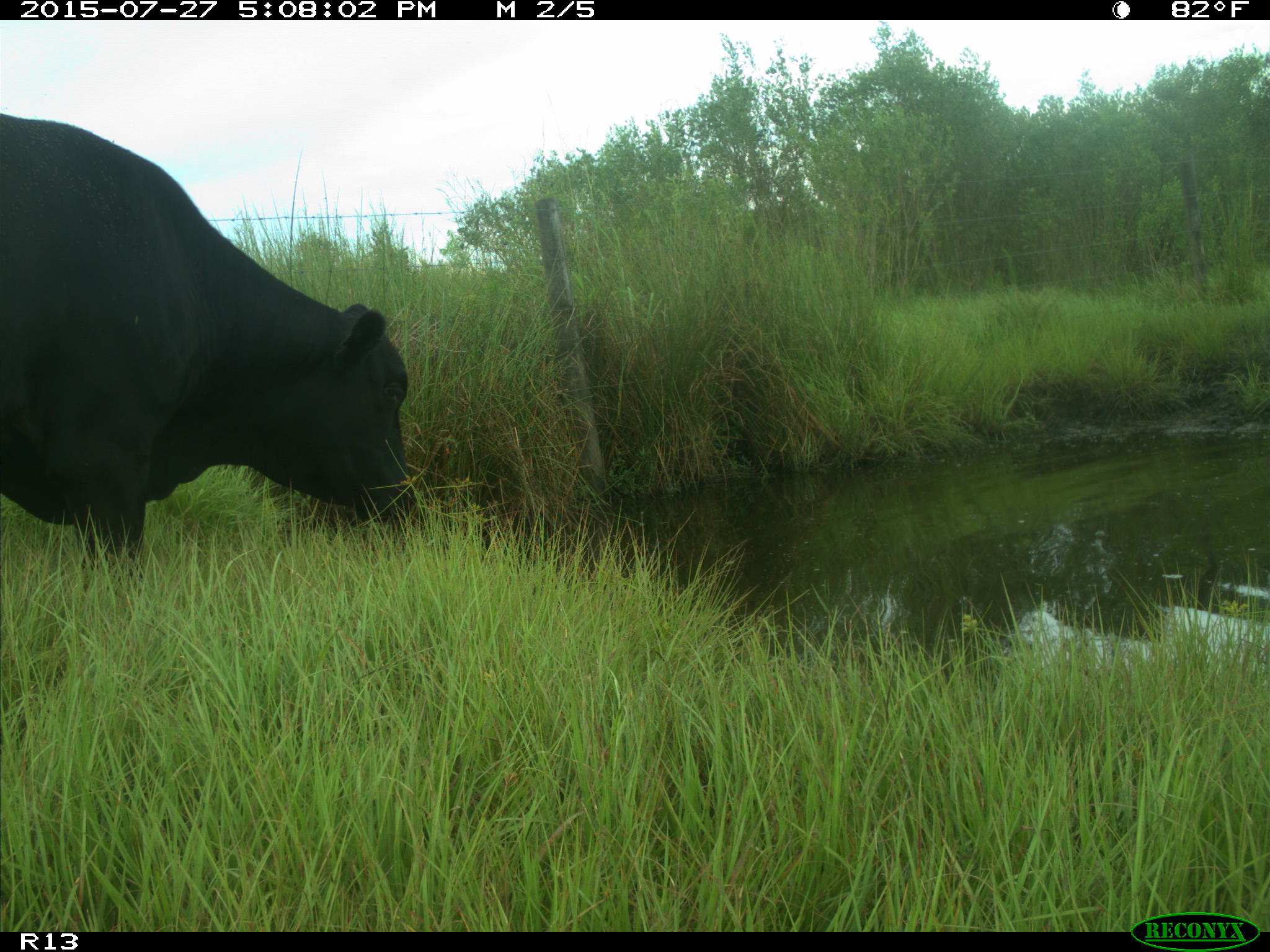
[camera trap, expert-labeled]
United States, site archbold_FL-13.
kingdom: Animalia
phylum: Chordata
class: Mammalia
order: Artiodactyla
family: Bovidae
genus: Bos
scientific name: Bos taurus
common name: domestic cow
Bos taurus (domestic cow).